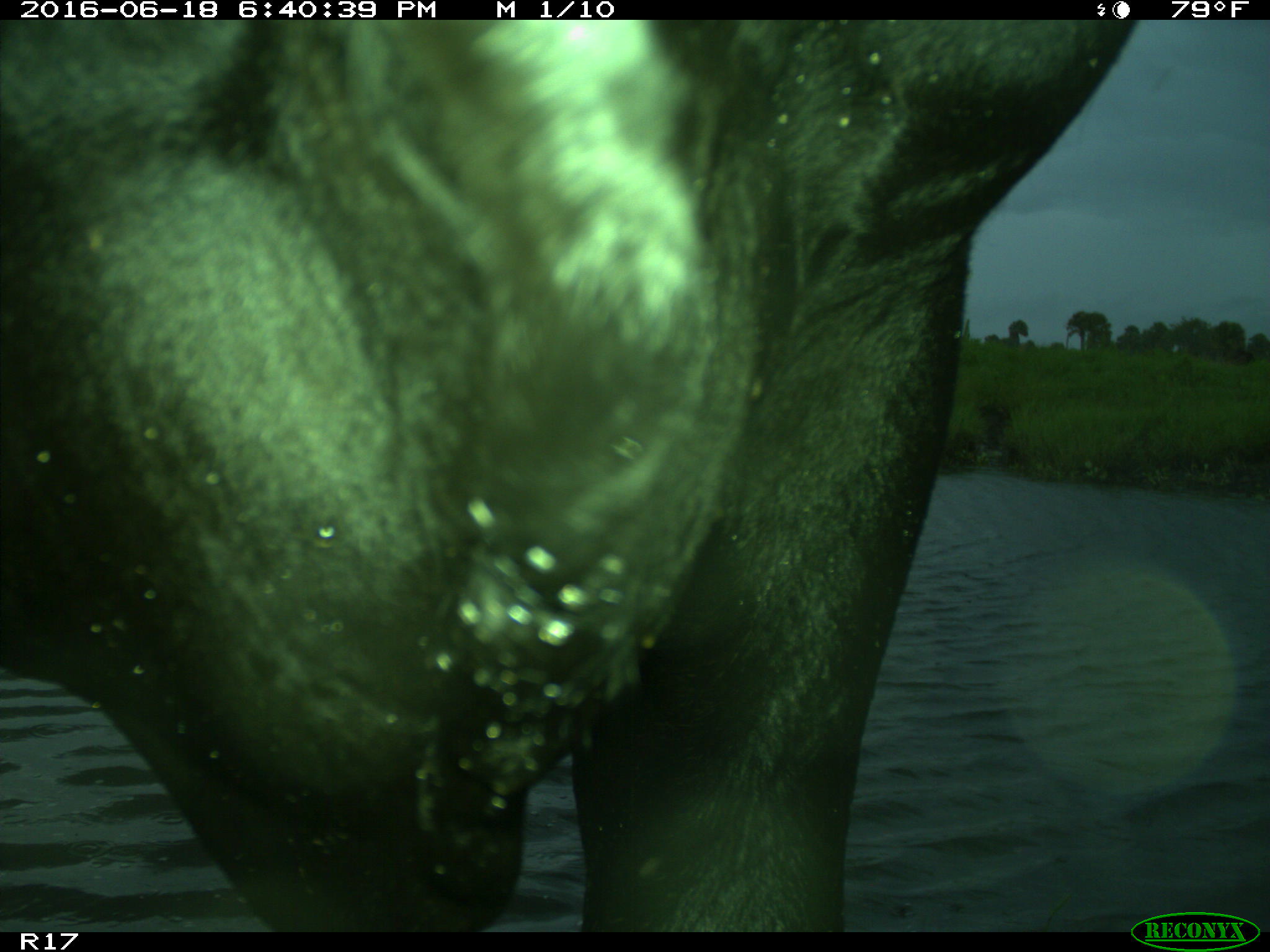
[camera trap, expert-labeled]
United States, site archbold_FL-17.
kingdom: Animalia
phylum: Chordata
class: Mammalia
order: Artiodactyla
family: Bovidae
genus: Bos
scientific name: Bos taurus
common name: domestic cow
Bos taurus (domestic cow).